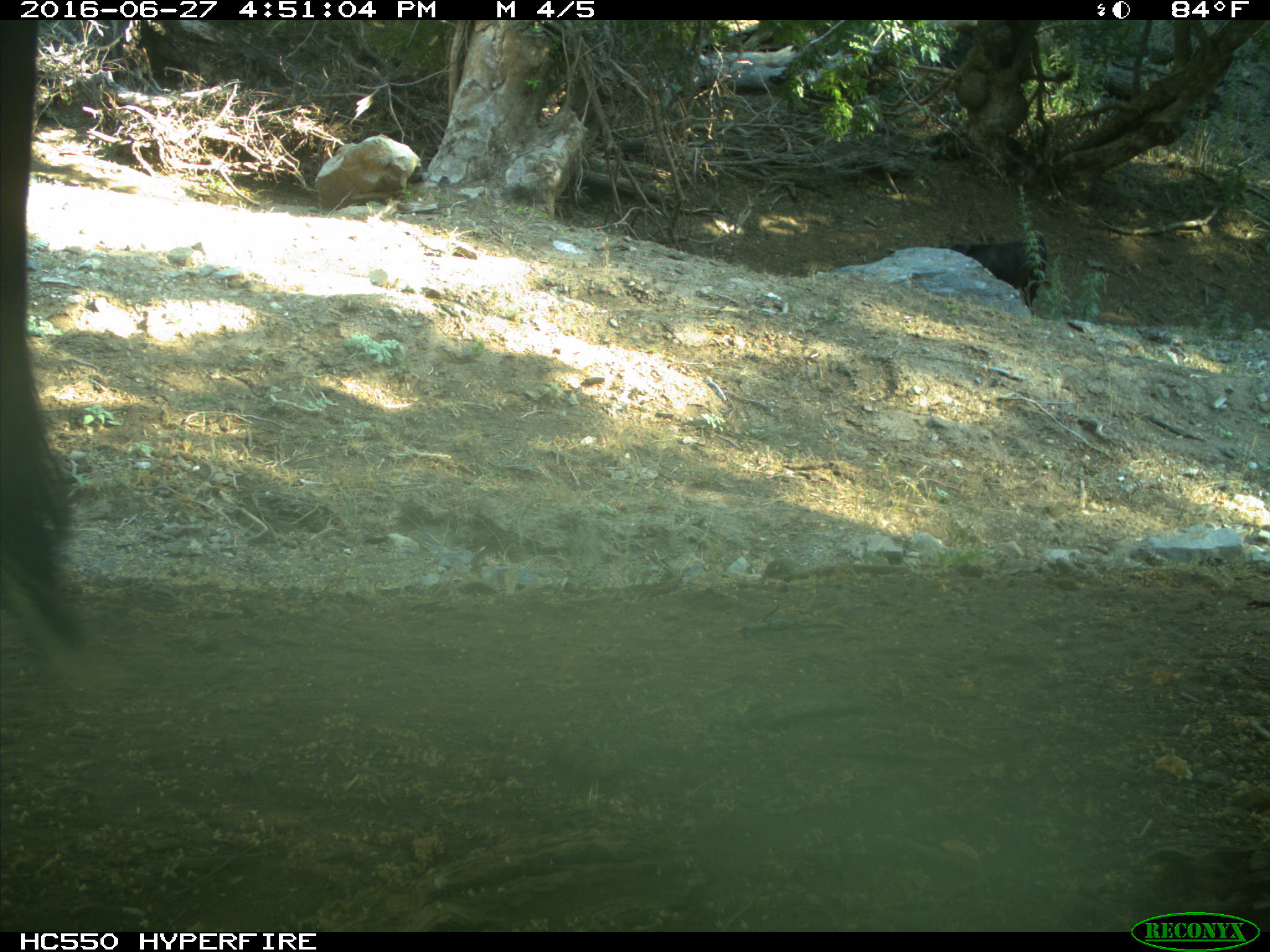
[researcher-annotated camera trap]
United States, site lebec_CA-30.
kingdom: Animalia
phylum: Chordata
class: Mammalia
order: Artiodactyla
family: Bovidae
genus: Bos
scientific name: Bos taurus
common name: domestic cow